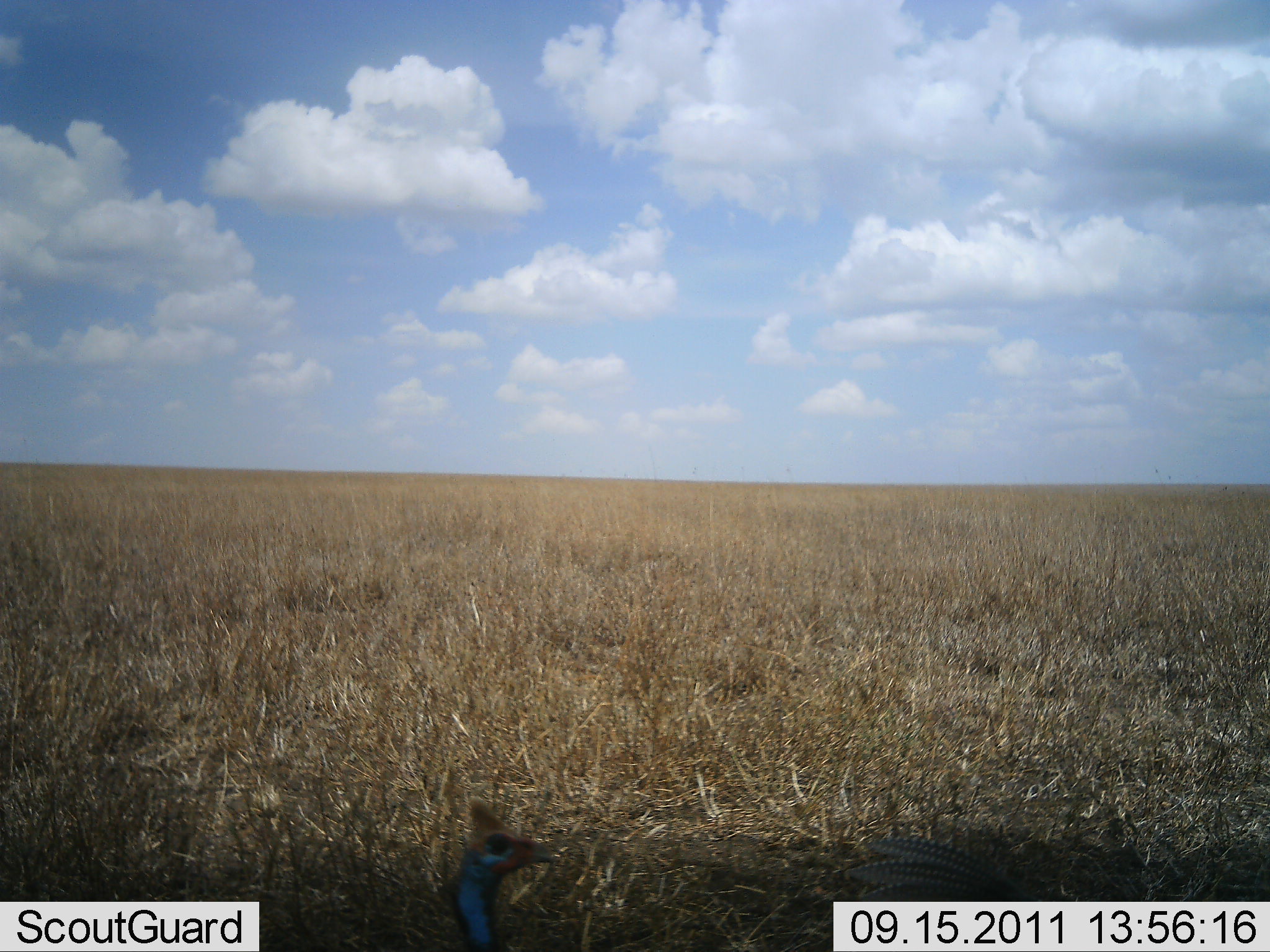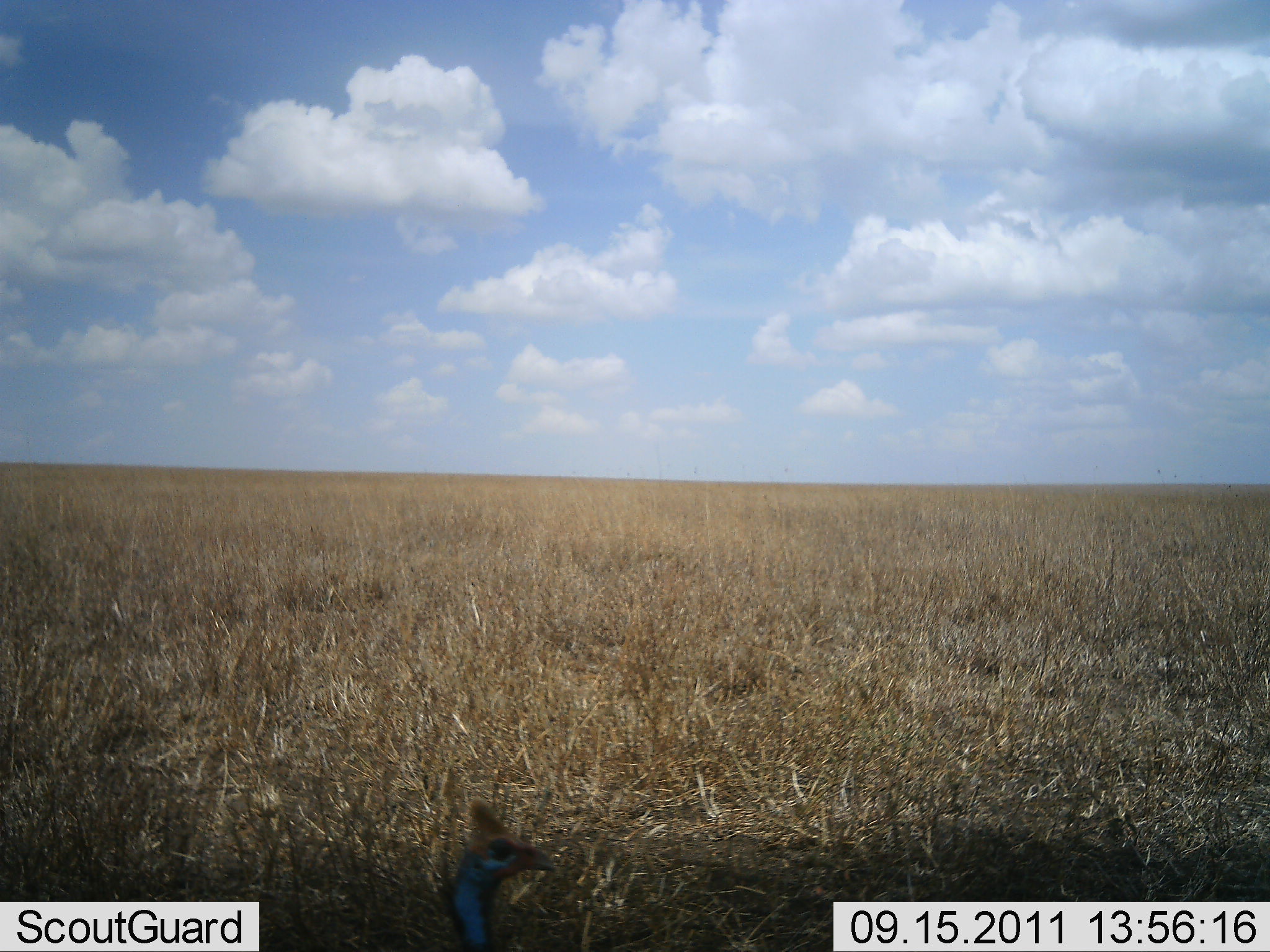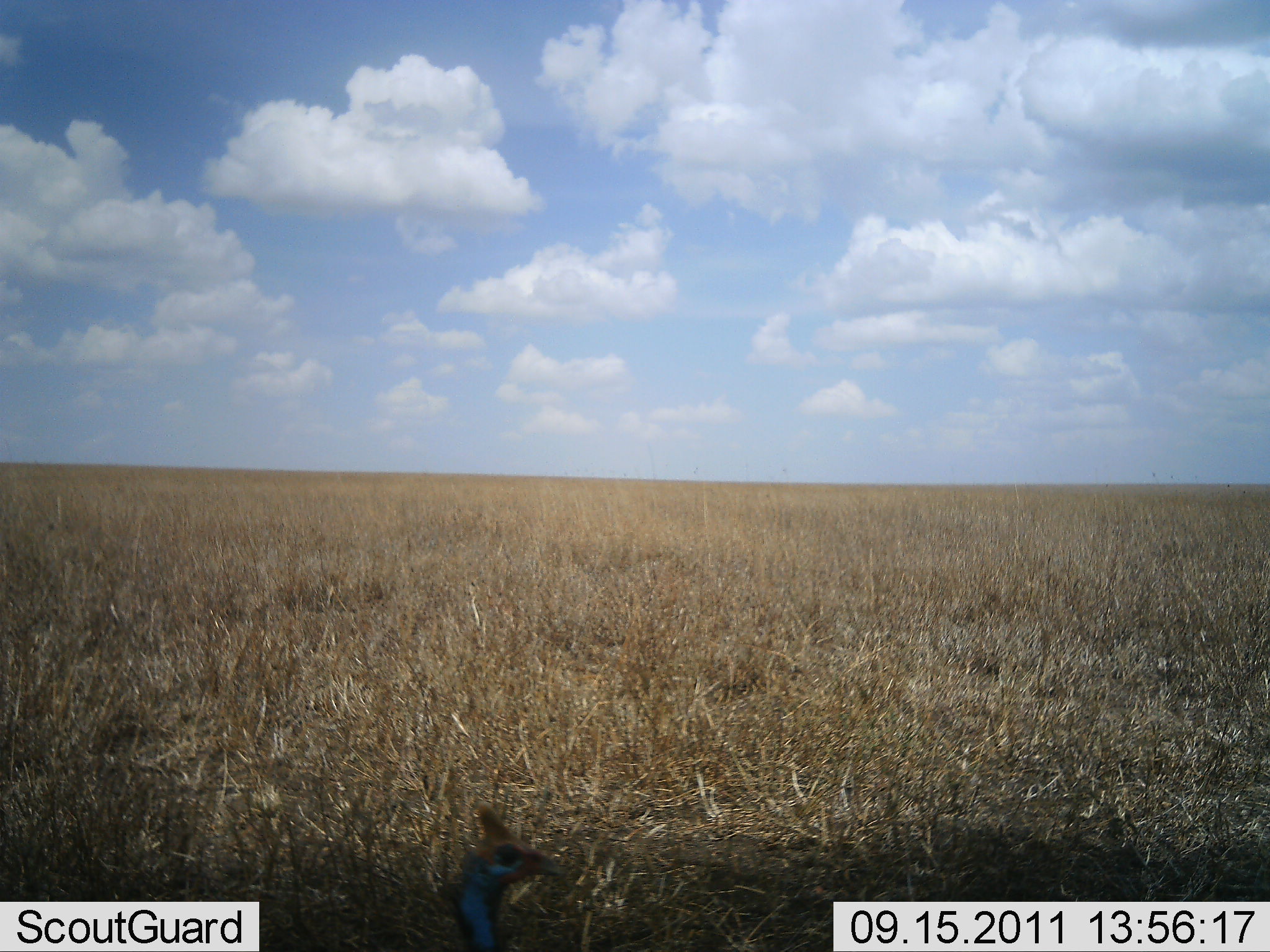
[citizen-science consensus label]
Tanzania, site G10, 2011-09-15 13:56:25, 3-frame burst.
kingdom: Animalia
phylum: Chordata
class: Aves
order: Galliformes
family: Numididae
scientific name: Numididae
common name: guinea fowl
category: guineafowl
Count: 2.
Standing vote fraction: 85%.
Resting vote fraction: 0%.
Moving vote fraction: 15%.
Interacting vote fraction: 0%.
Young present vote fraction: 0%.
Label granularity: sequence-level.